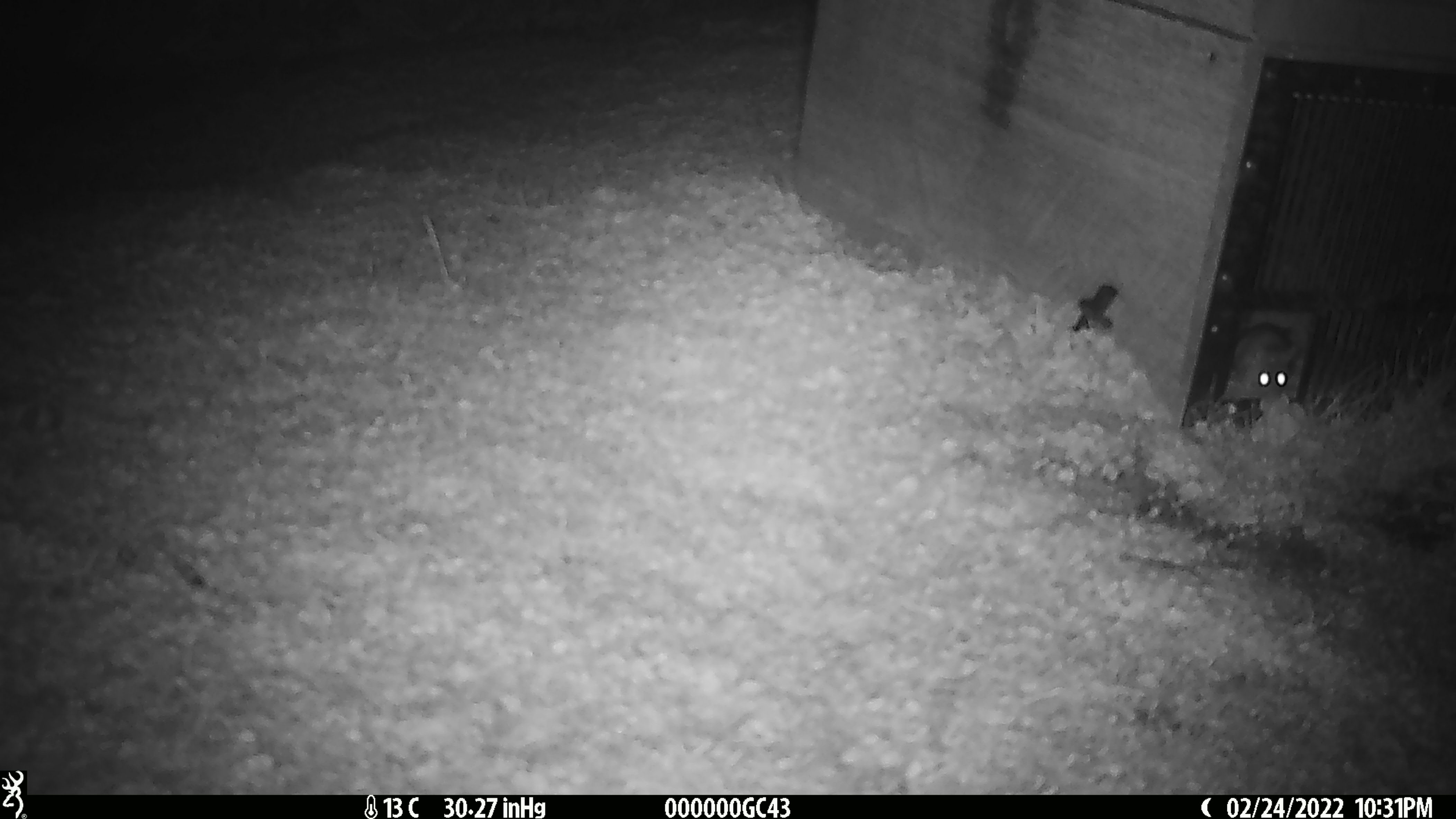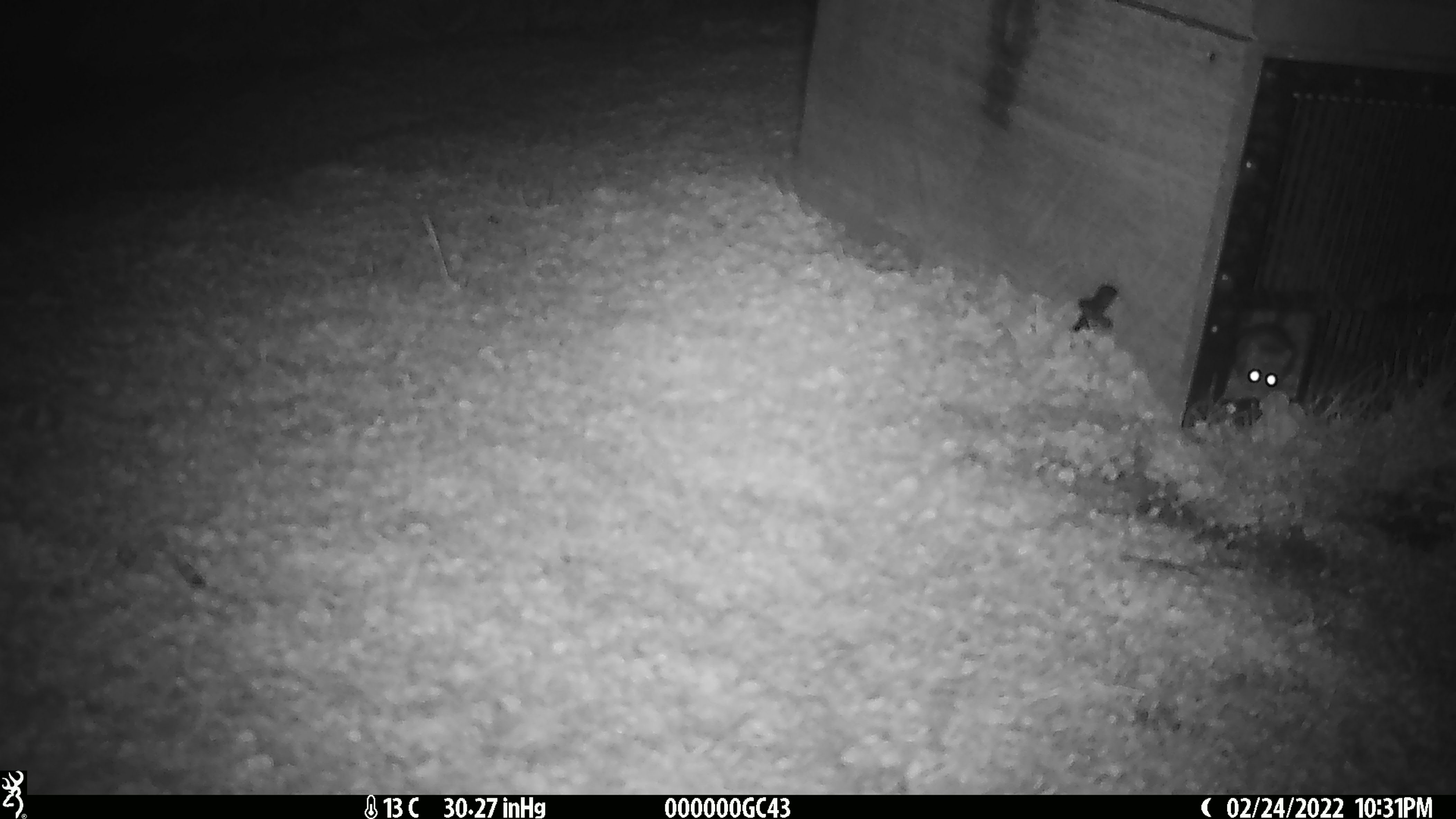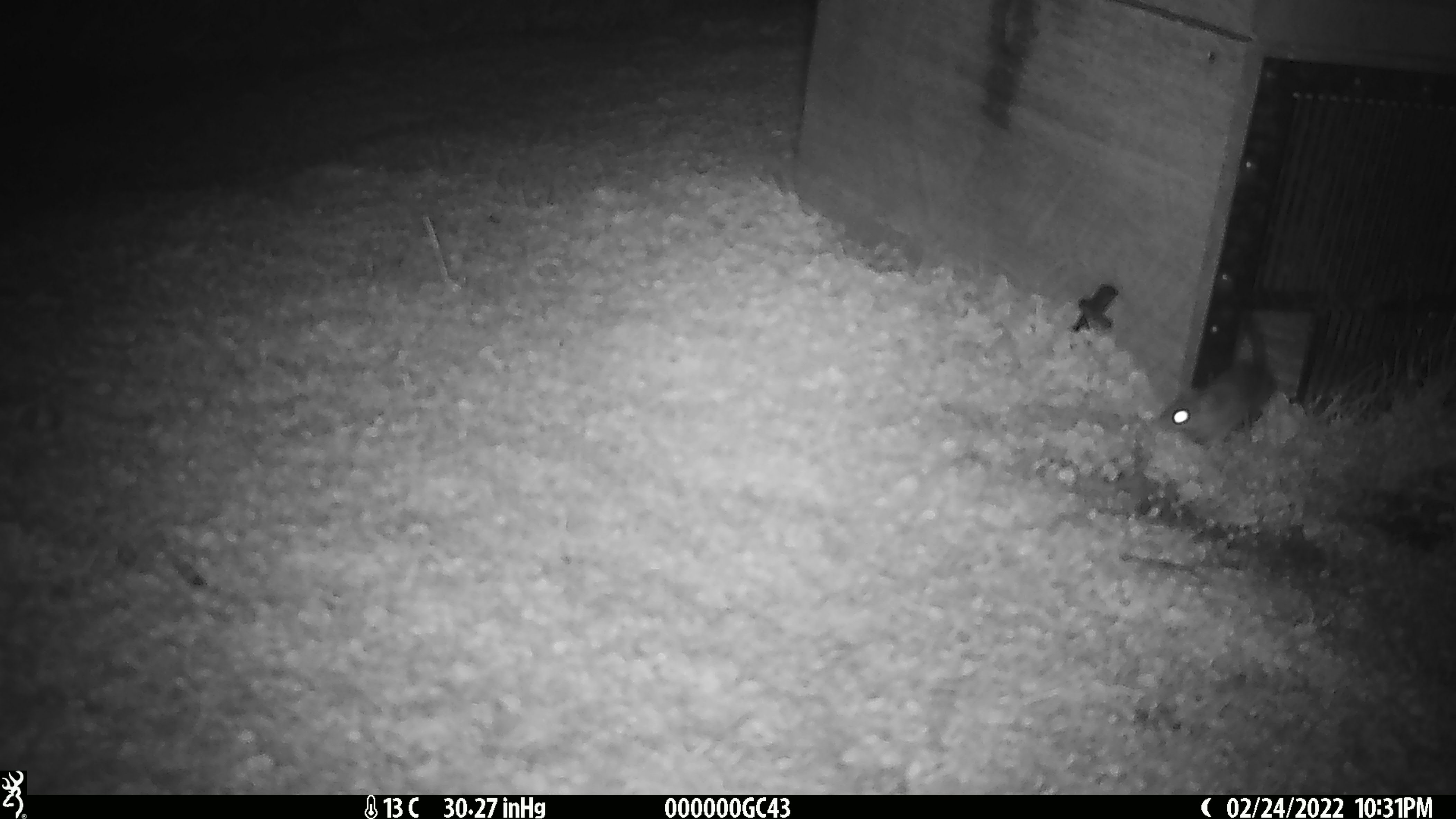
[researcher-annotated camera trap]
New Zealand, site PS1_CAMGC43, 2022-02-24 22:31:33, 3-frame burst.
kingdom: Animalia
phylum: Chordata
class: Mammalia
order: Rodentia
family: Muridae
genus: Mus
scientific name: Mus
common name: mouse